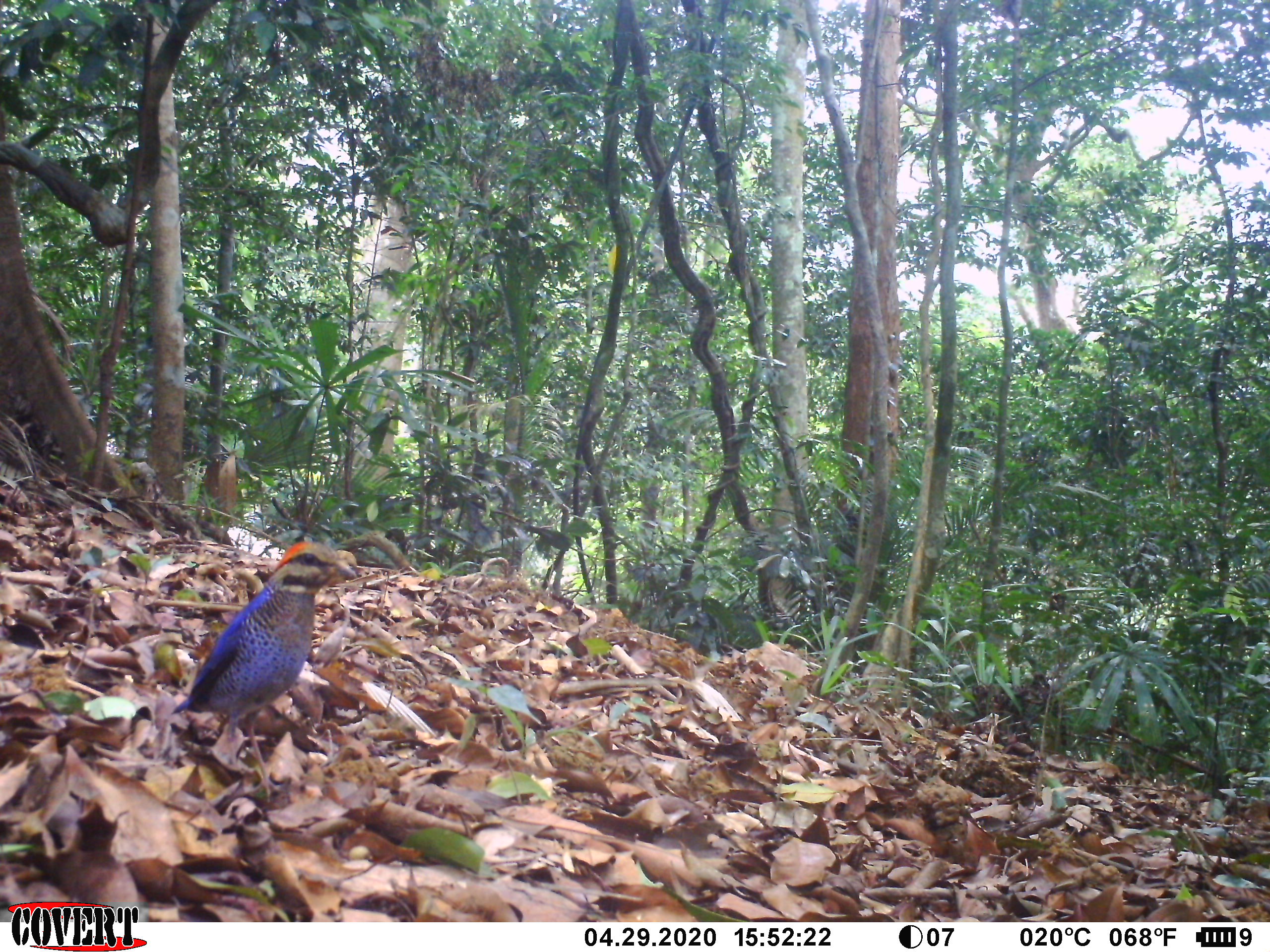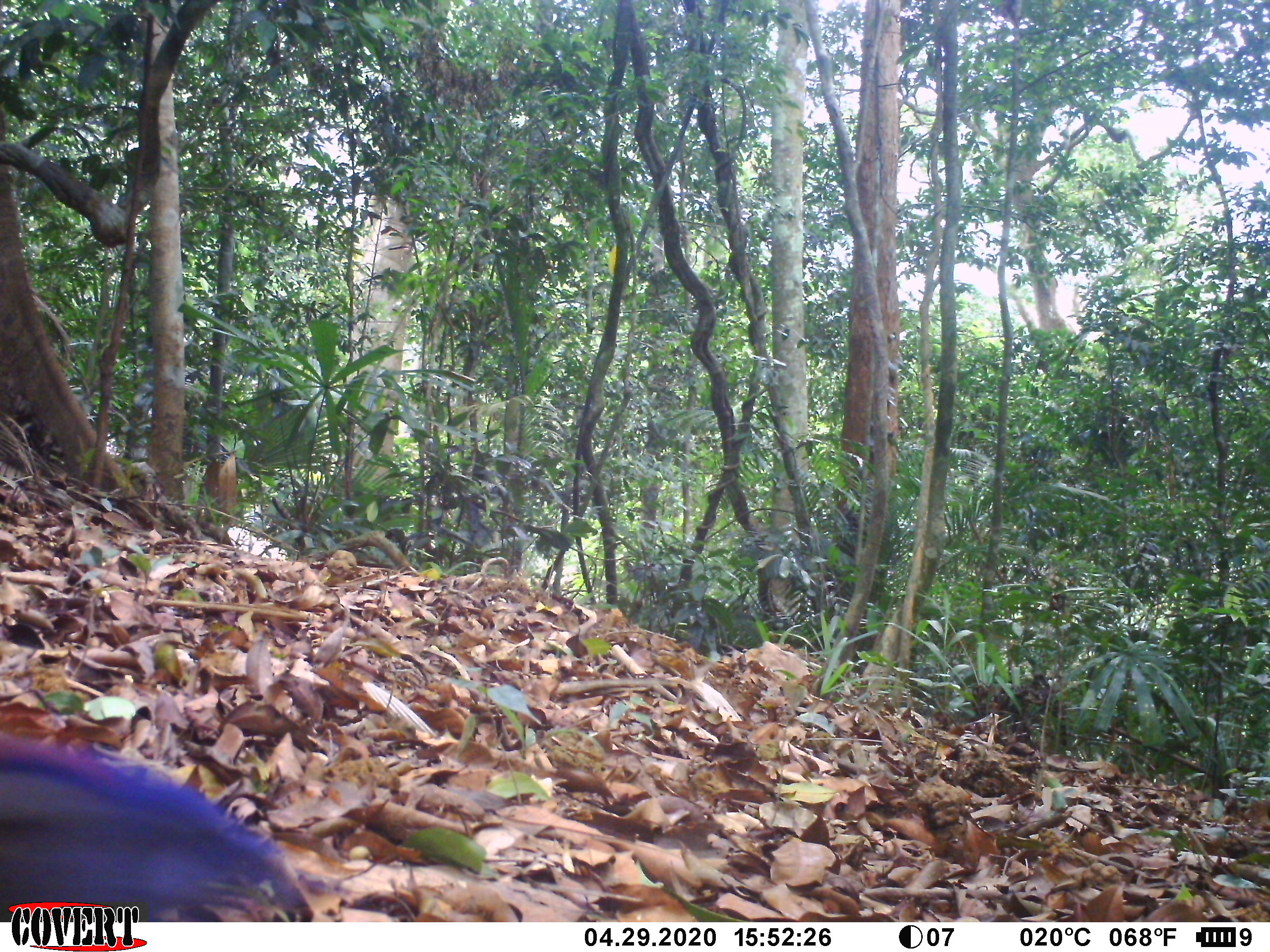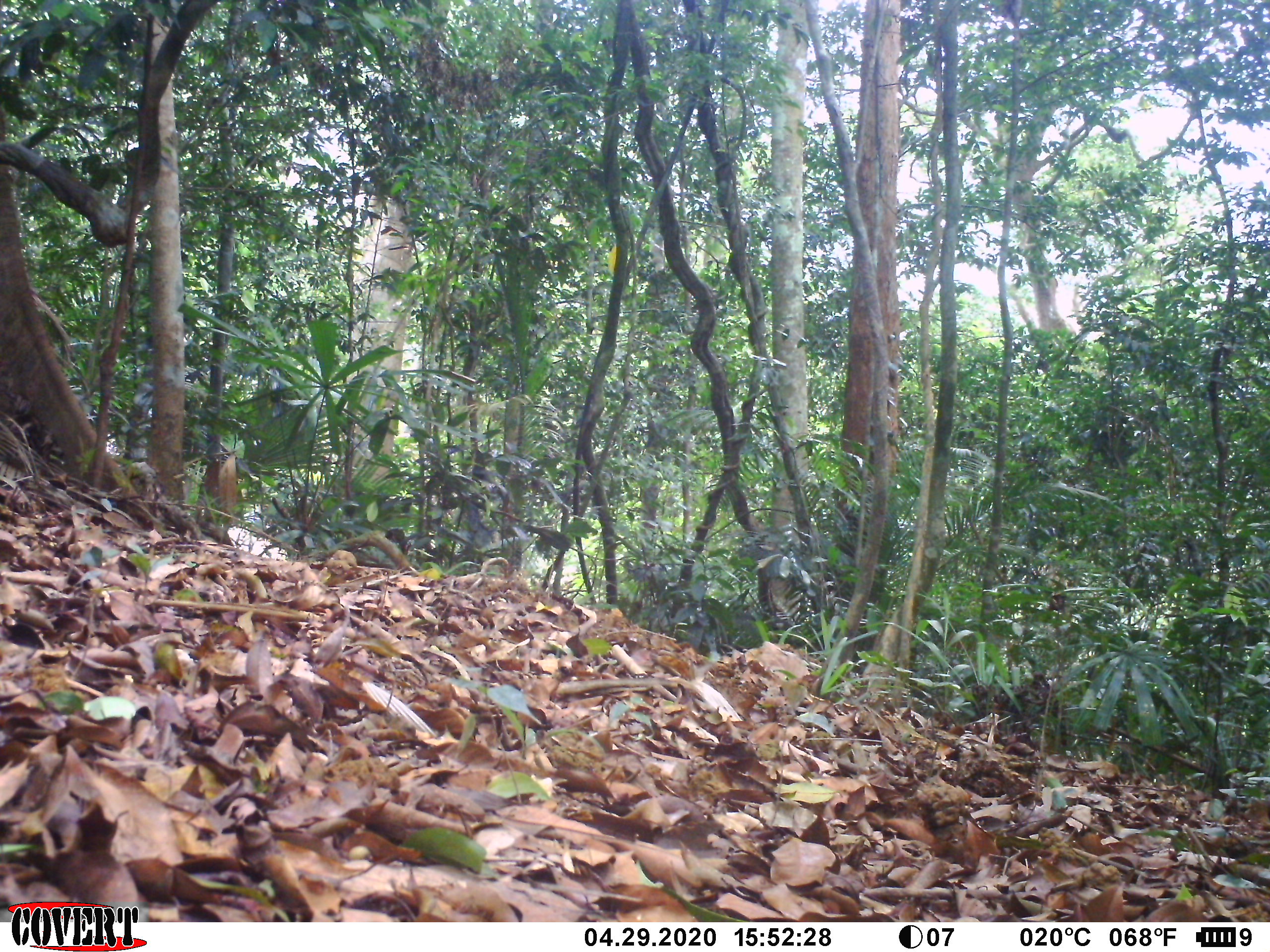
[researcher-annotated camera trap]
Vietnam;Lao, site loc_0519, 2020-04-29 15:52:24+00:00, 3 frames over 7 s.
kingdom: Animalia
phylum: Chordata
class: Aves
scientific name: Aves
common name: bird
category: unidentified bird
Unidentified bird (bird) (Aves). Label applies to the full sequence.